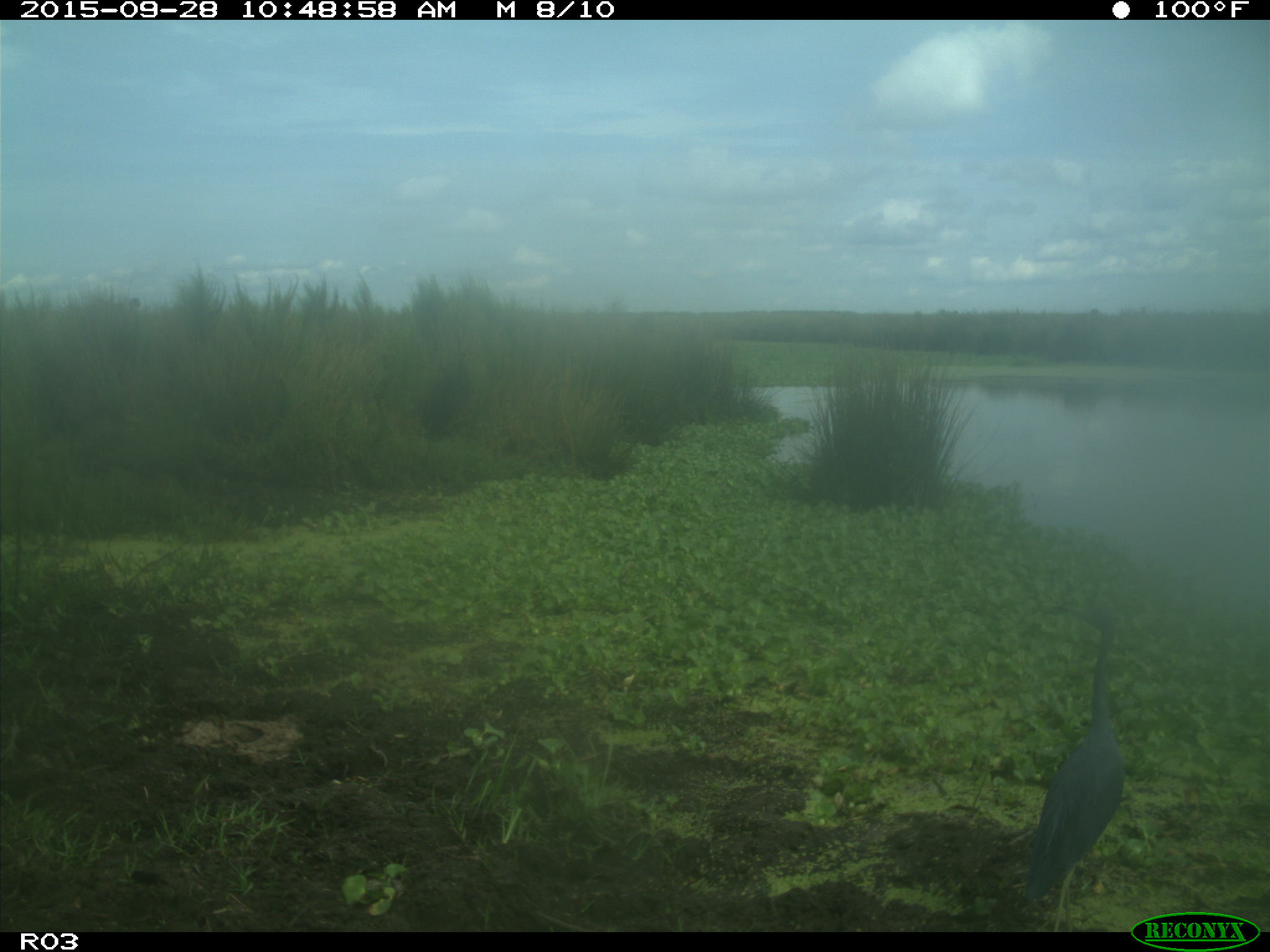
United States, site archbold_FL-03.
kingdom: Animalia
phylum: Chordata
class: Aves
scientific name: Aves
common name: birds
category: unidentified bird